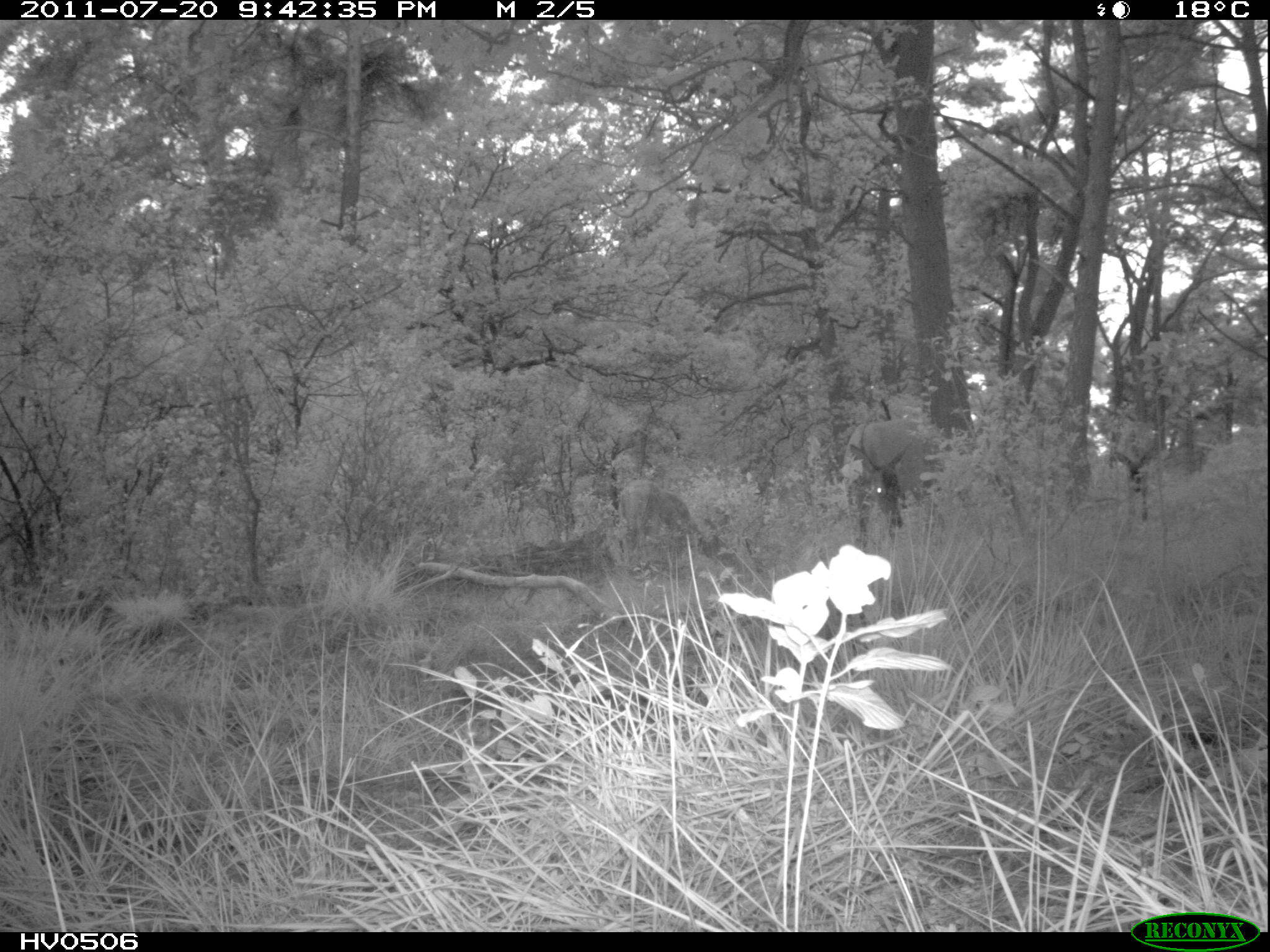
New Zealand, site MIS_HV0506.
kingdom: Animalia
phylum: Chordata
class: Mammalia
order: Artiodactyla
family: Cervidae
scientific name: Cervidae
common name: deer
Deer (Cervidae).